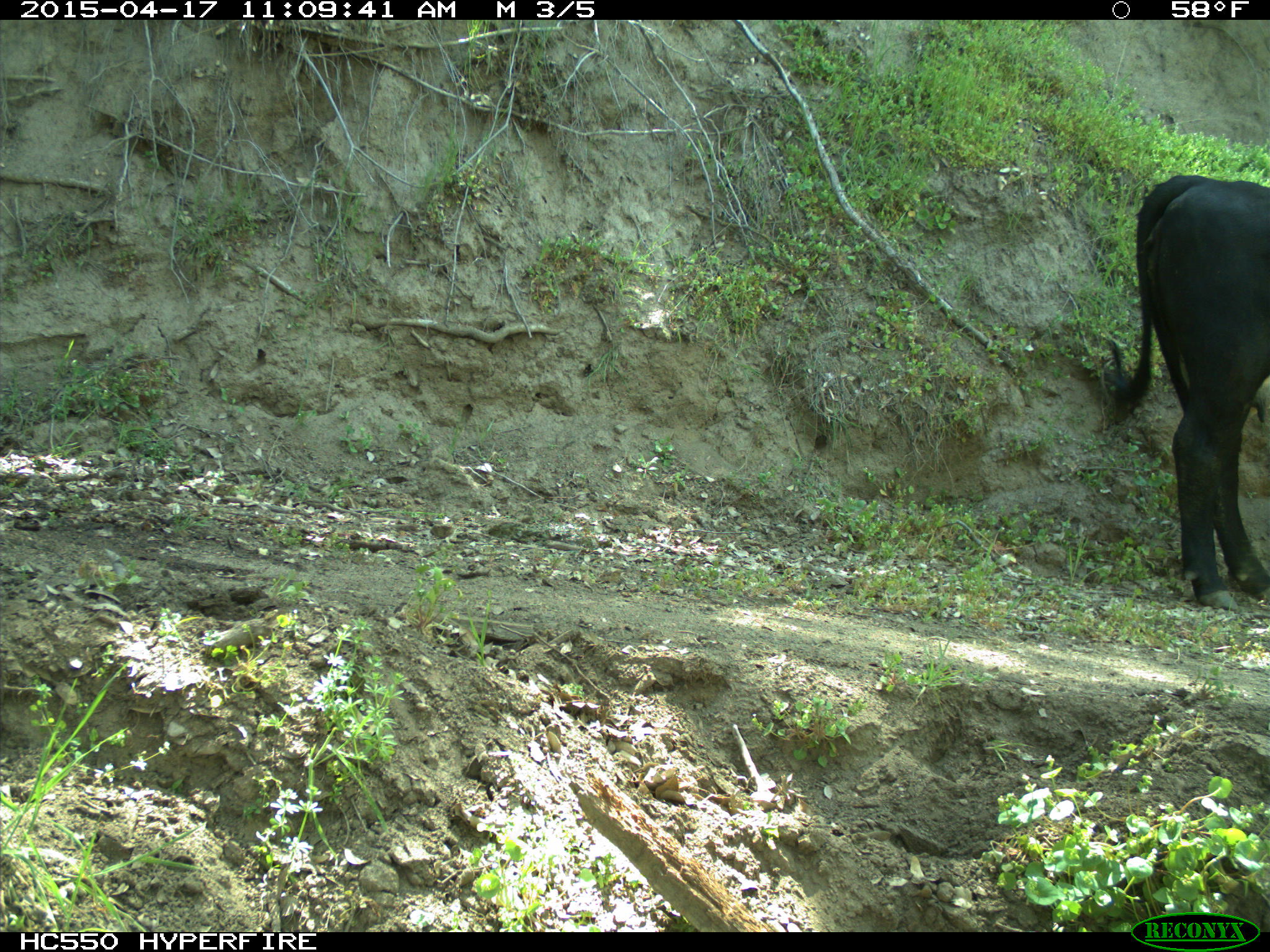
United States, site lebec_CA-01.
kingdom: Animalia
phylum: Chordata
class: Mammalia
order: Artiodactyla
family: Bovidae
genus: Bos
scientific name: Bos taurus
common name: domestic cow